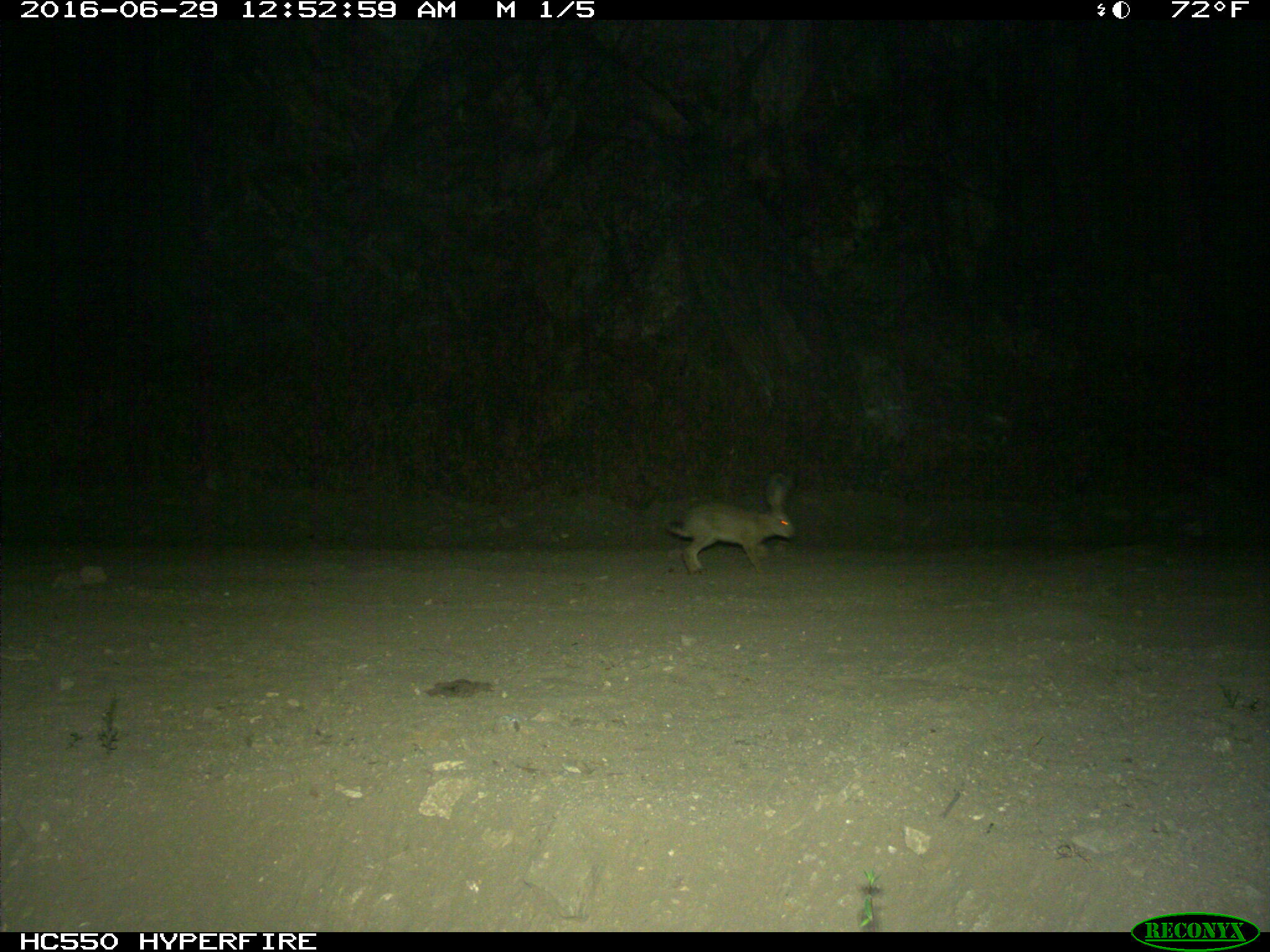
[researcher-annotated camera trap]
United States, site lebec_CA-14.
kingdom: Animalia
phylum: Chordata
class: Mammalia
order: Lagomorpha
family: Leporidae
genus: Lepus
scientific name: Lepus californicus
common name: black-tailed jackrabbit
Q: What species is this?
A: Lepus californicus (black-tailed jackrabbit).